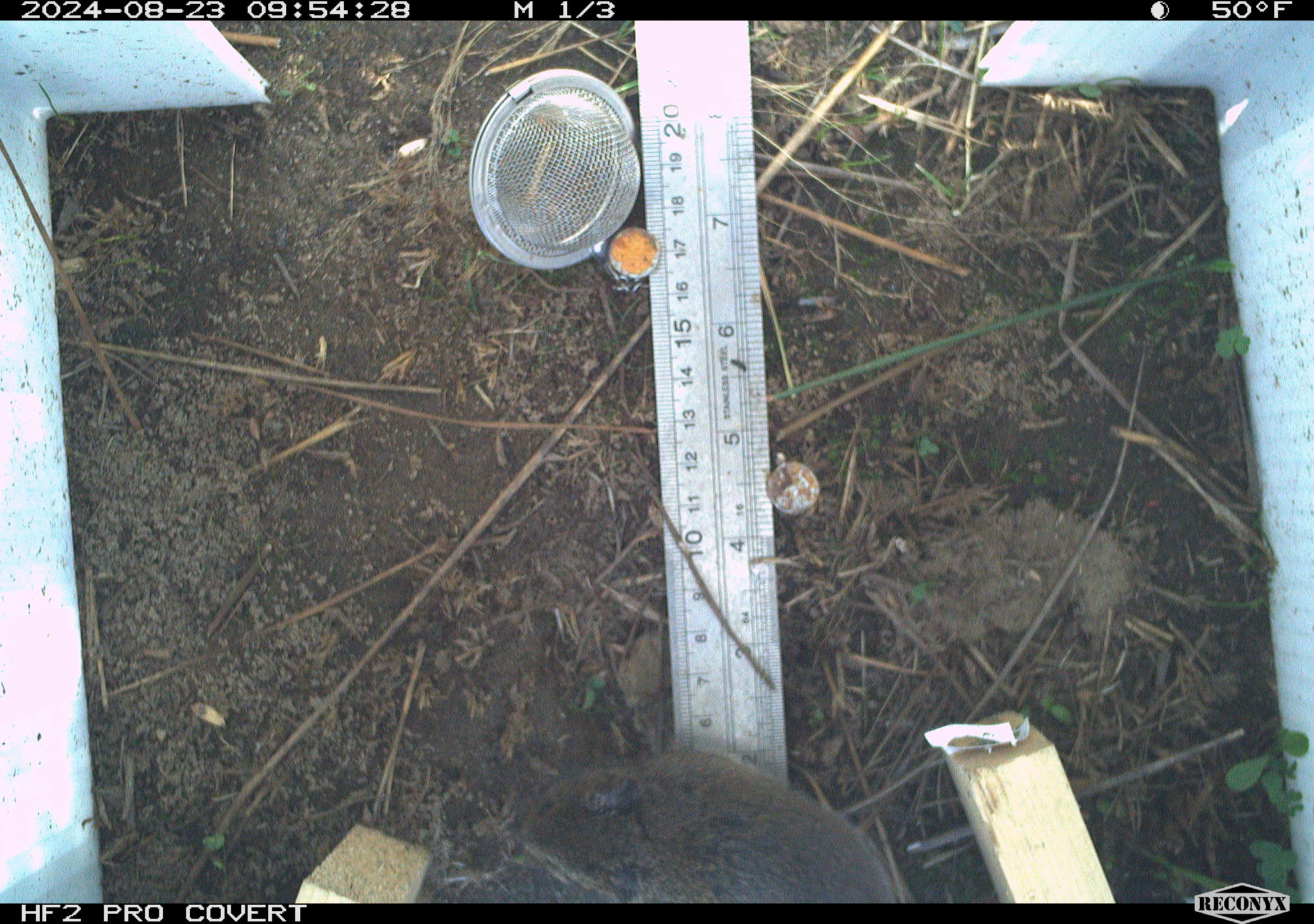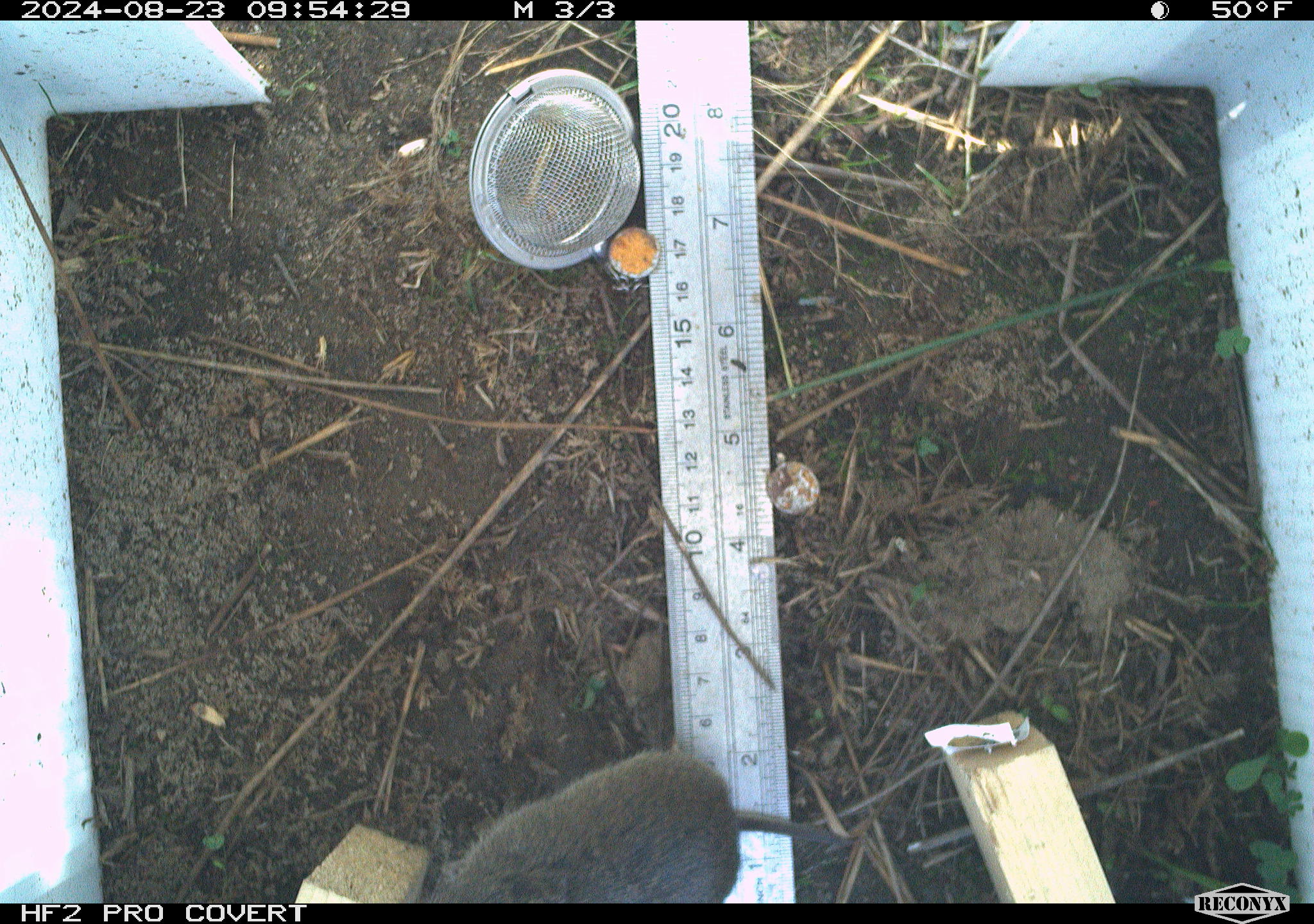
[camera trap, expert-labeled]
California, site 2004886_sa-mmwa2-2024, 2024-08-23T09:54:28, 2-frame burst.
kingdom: Animalia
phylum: Chordata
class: Mammalia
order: Rodentia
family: Cricetidae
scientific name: Arvicolinae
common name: voles, lemmings, and muskrats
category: arvicolinae subfamily